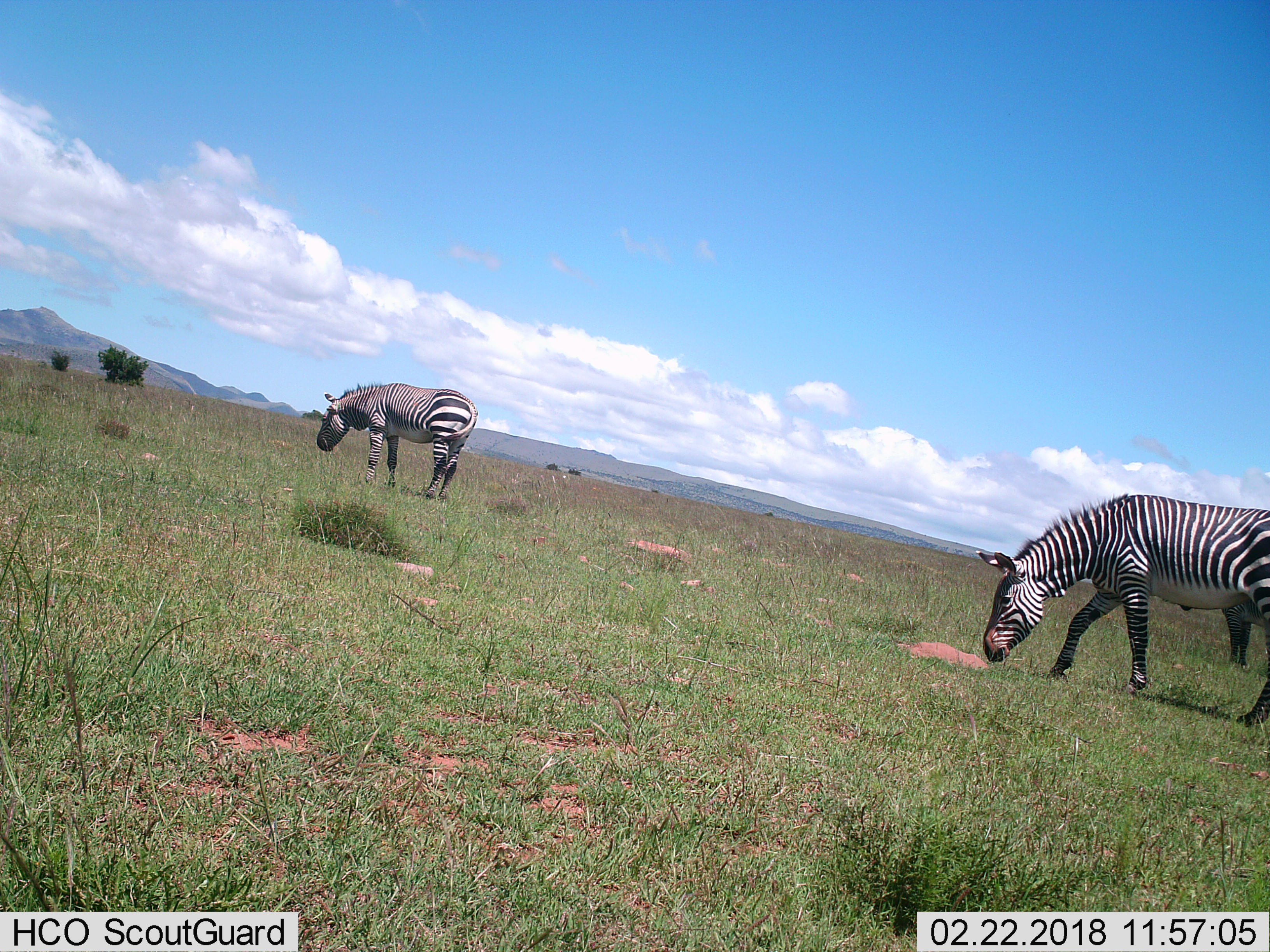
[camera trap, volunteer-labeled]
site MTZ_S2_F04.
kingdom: Animalia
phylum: Chordata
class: Mammalia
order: Perissodactyla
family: Equidae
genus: Equus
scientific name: Equus zebra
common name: mountain zebra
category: zebramountain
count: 3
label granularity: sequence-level